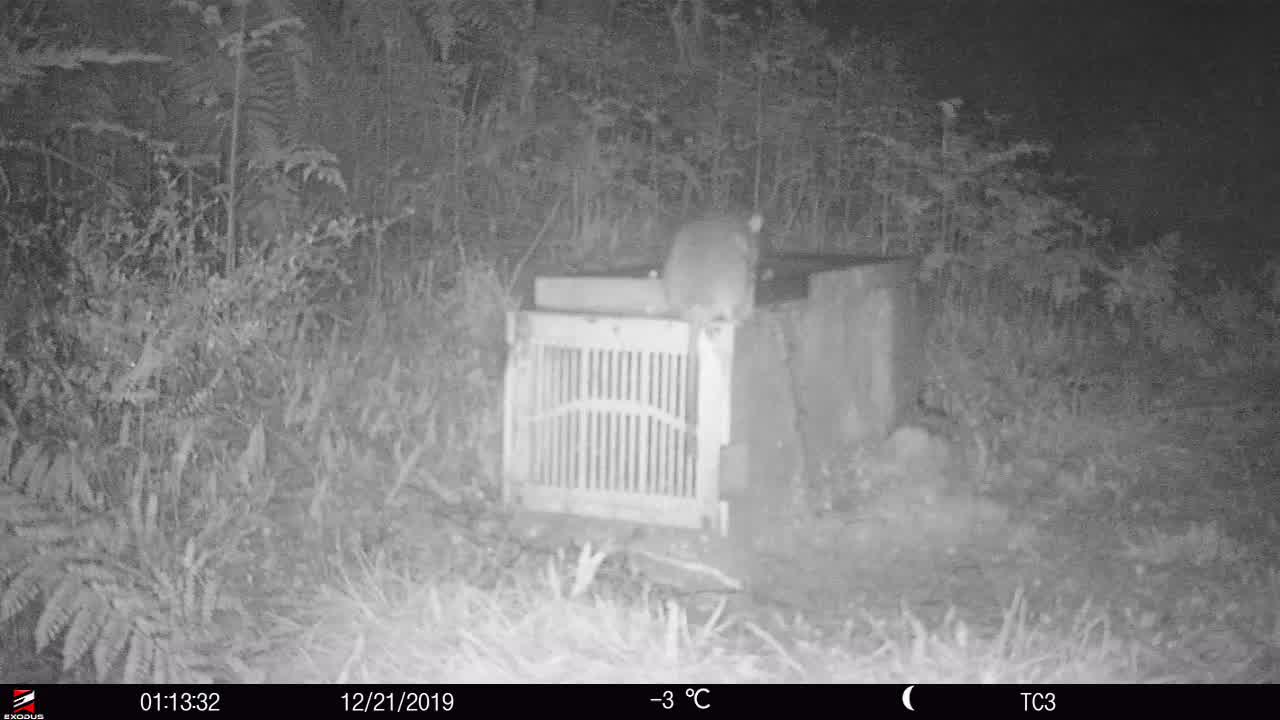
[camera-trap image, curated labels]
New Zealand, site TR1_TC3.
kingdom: Animalia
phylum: Chordata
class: Mammalia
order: Rodentia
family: Muridae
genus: Rattus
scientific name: Rattus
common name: rat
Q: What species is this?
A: Rat (Rattus).